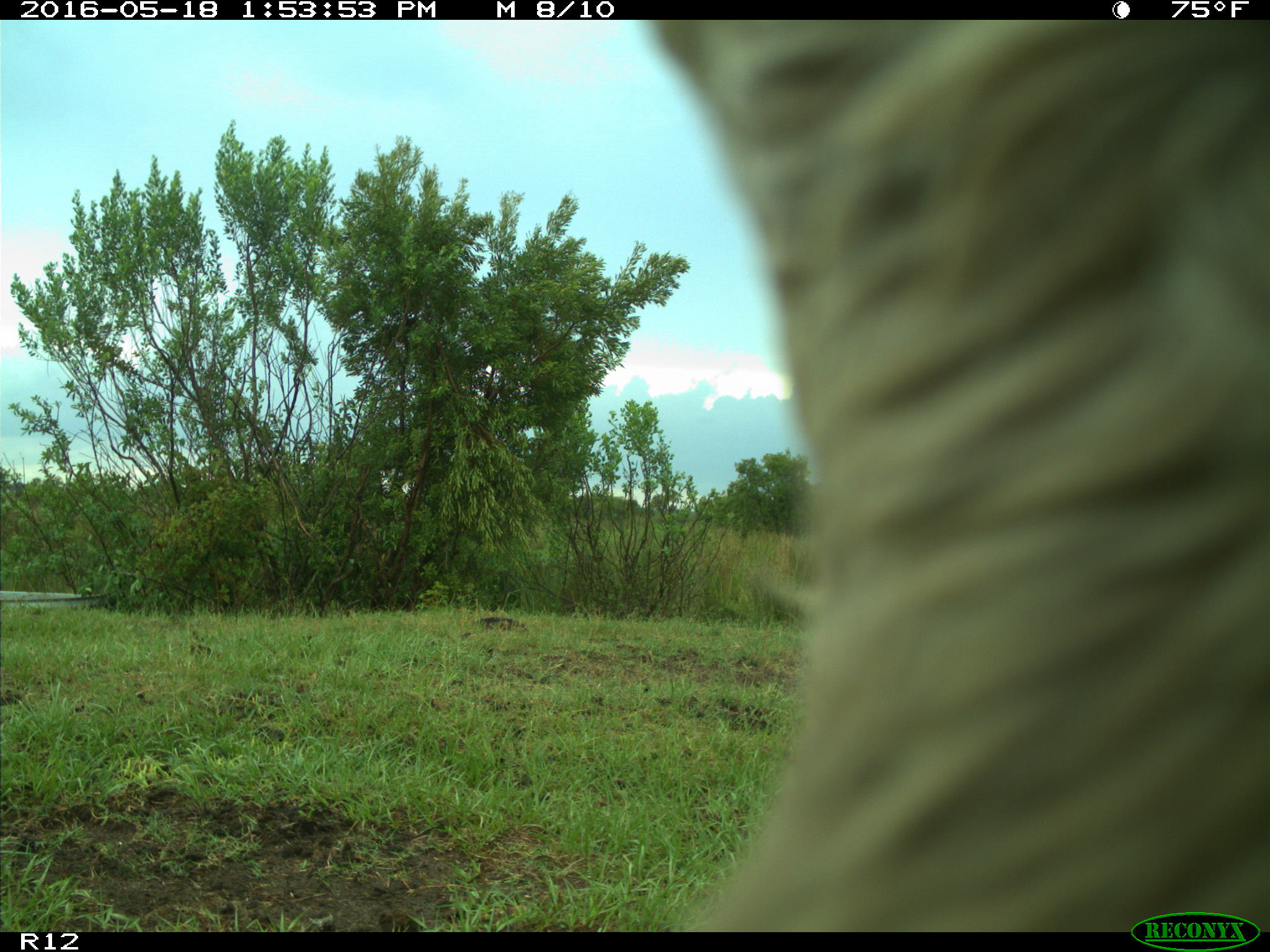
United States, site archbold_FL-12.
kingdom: Animalia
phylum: Chordata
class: Mammalia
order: Artiodactyla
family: Bovidae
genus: Bos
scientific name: Bos taurus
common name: domestic cow